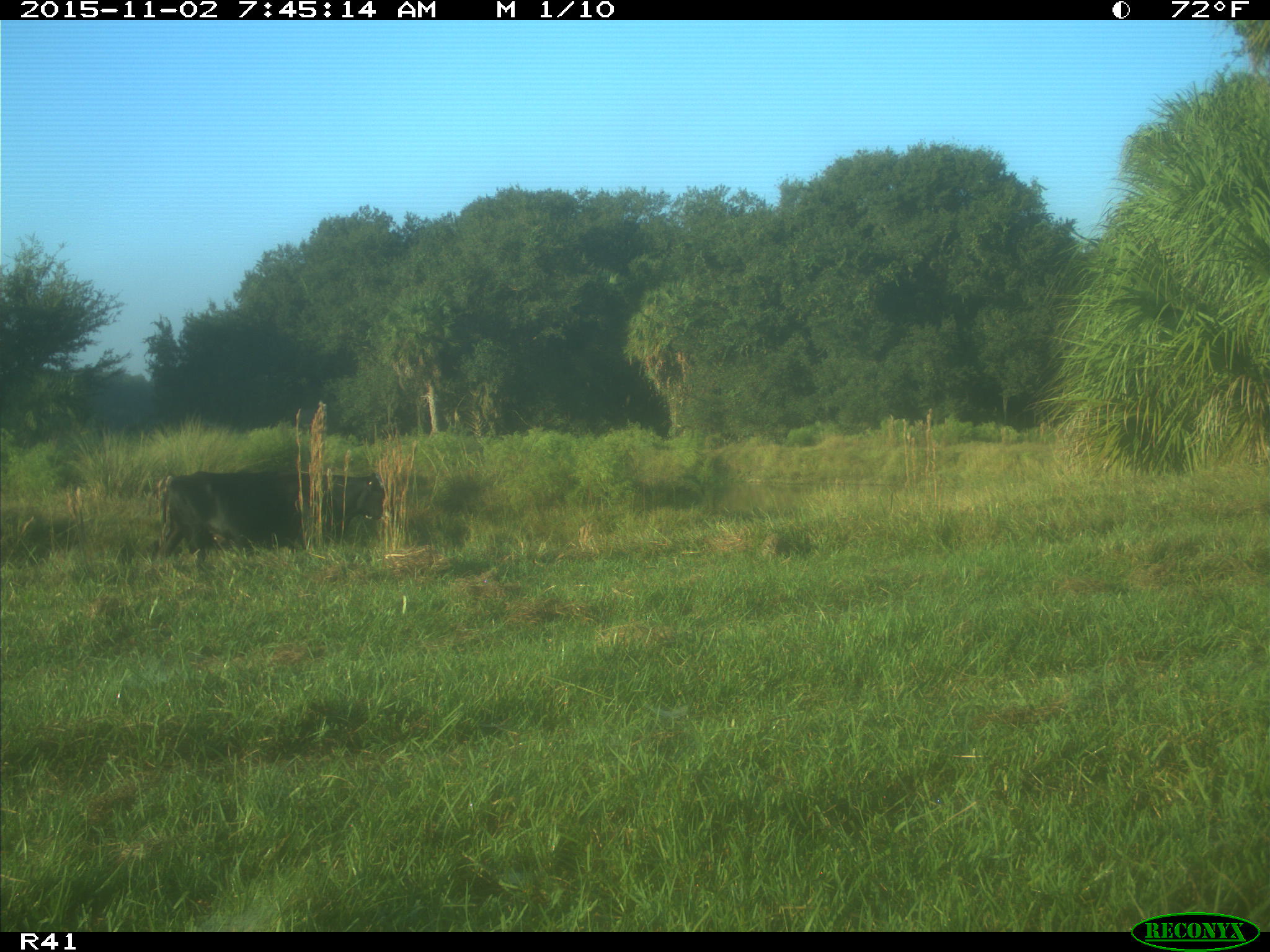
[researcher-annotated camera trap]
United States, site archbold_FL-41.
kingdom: Animalia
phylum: Chordata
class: Mammalia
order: Artiodactyla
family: Bovidae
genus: Bos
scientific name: Bos taurus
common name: domestic cow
Bos taurus (domestic cow).